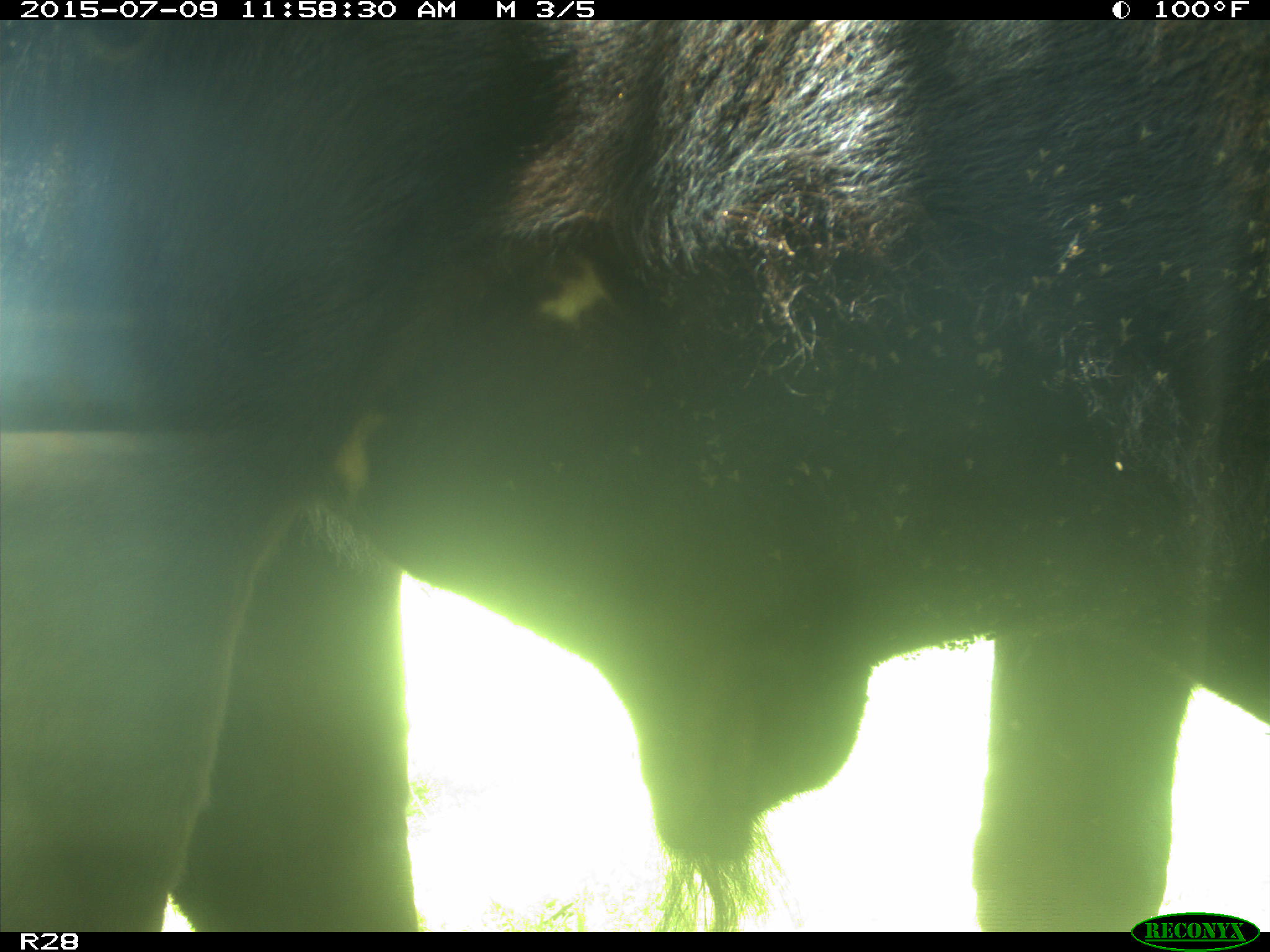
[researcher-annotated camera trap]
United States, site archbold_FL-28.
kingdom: Animalia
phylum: Chordata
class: Mammalia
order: Artiodactyla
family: Bovidae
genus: Bos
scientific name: Bos taurus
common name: domestic cow